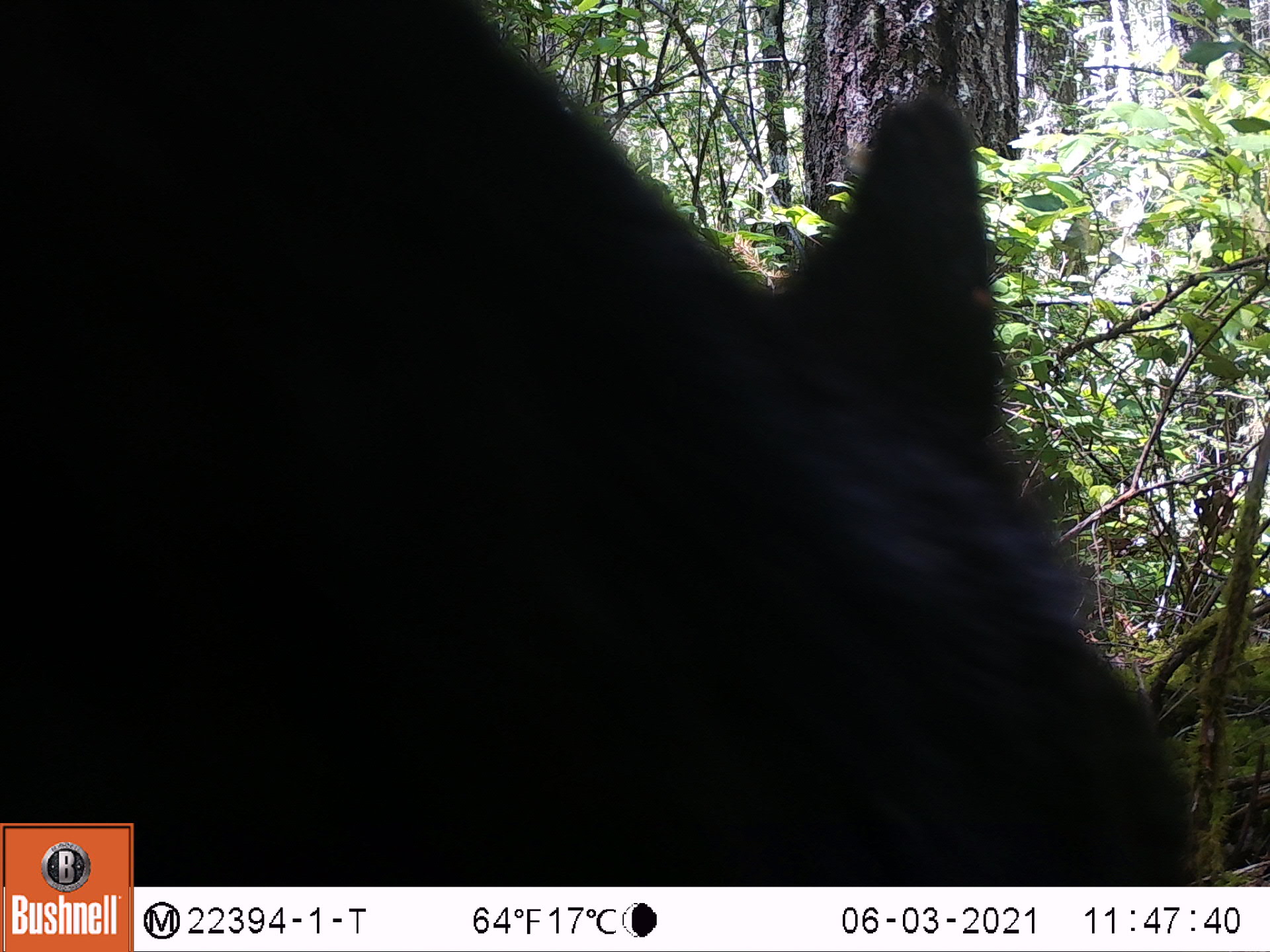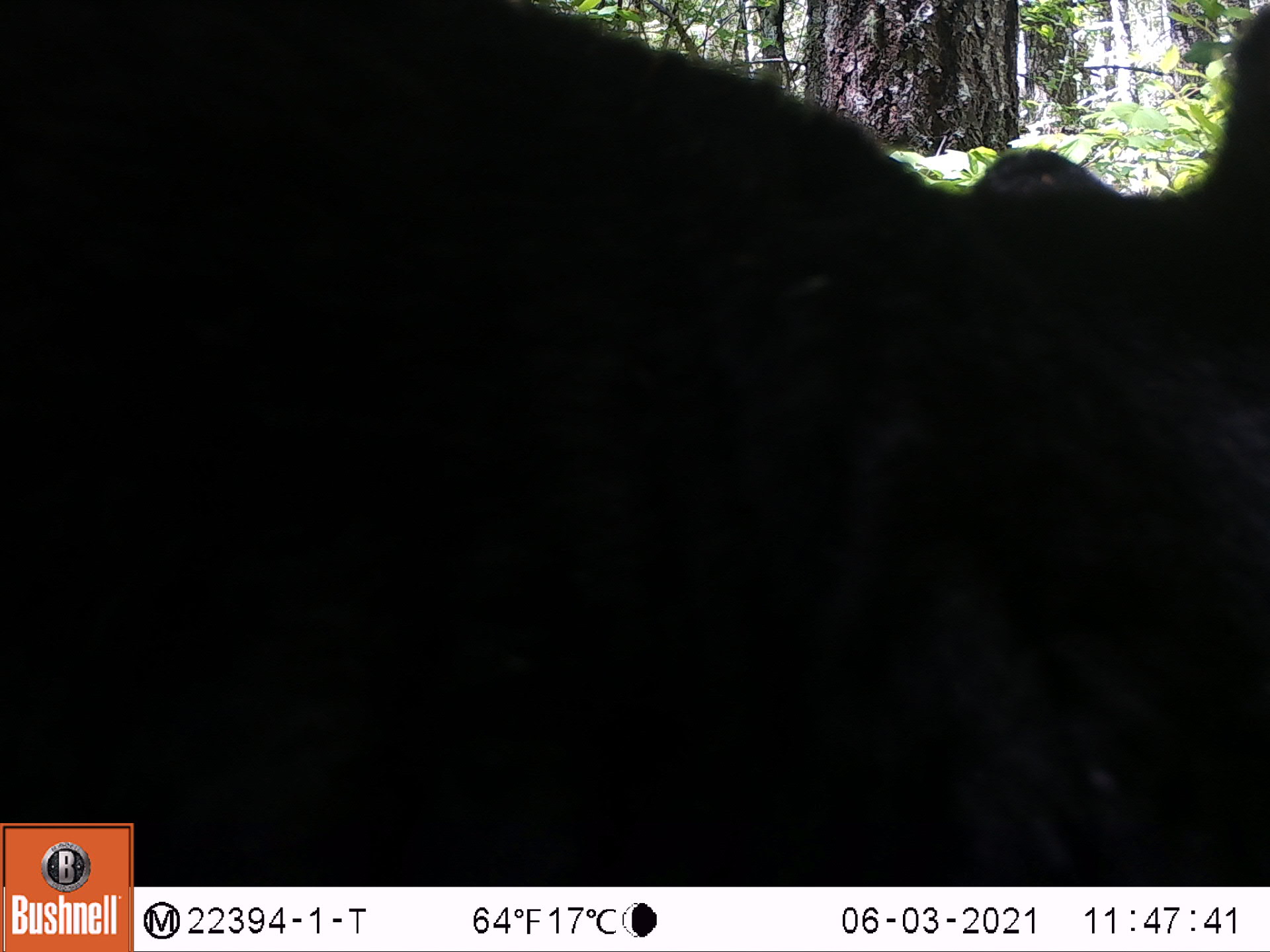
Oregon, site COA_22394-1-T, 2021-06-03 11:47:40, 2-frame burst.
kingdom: Animalia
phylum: Chordata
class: Mammalia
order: Artiodactyla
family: Cervidae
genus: Odocoileus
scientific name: Odocoileus hemionus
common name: black-tailed deer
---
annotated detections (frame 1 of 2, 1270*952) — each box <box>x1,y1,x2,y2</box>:
black-tailed deer: <box>1,0,1226,819</box>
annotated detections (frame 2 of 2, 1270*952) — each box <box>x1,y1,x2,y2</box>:
black-tailed deer: <box>0,0,1265,819</box>